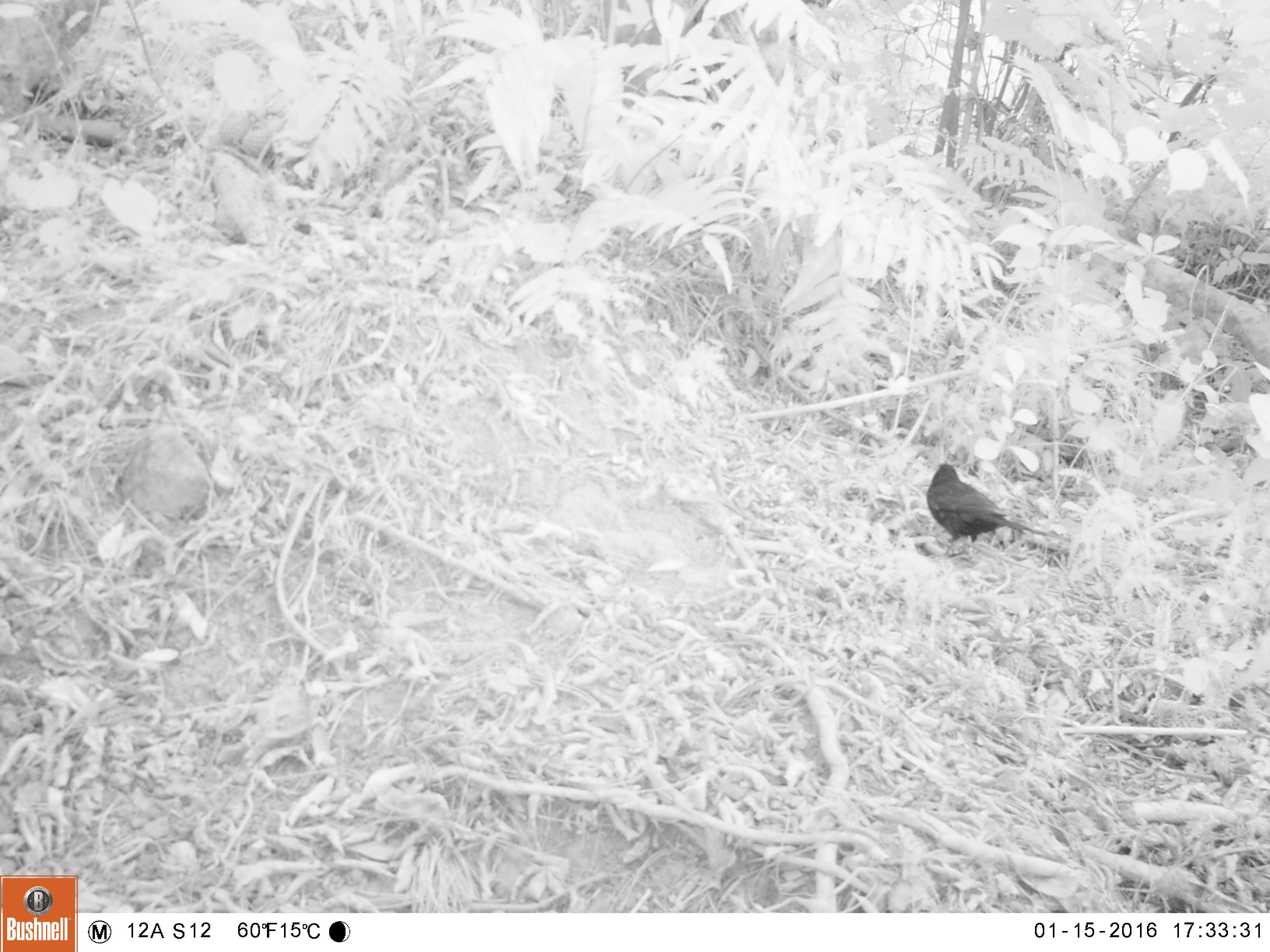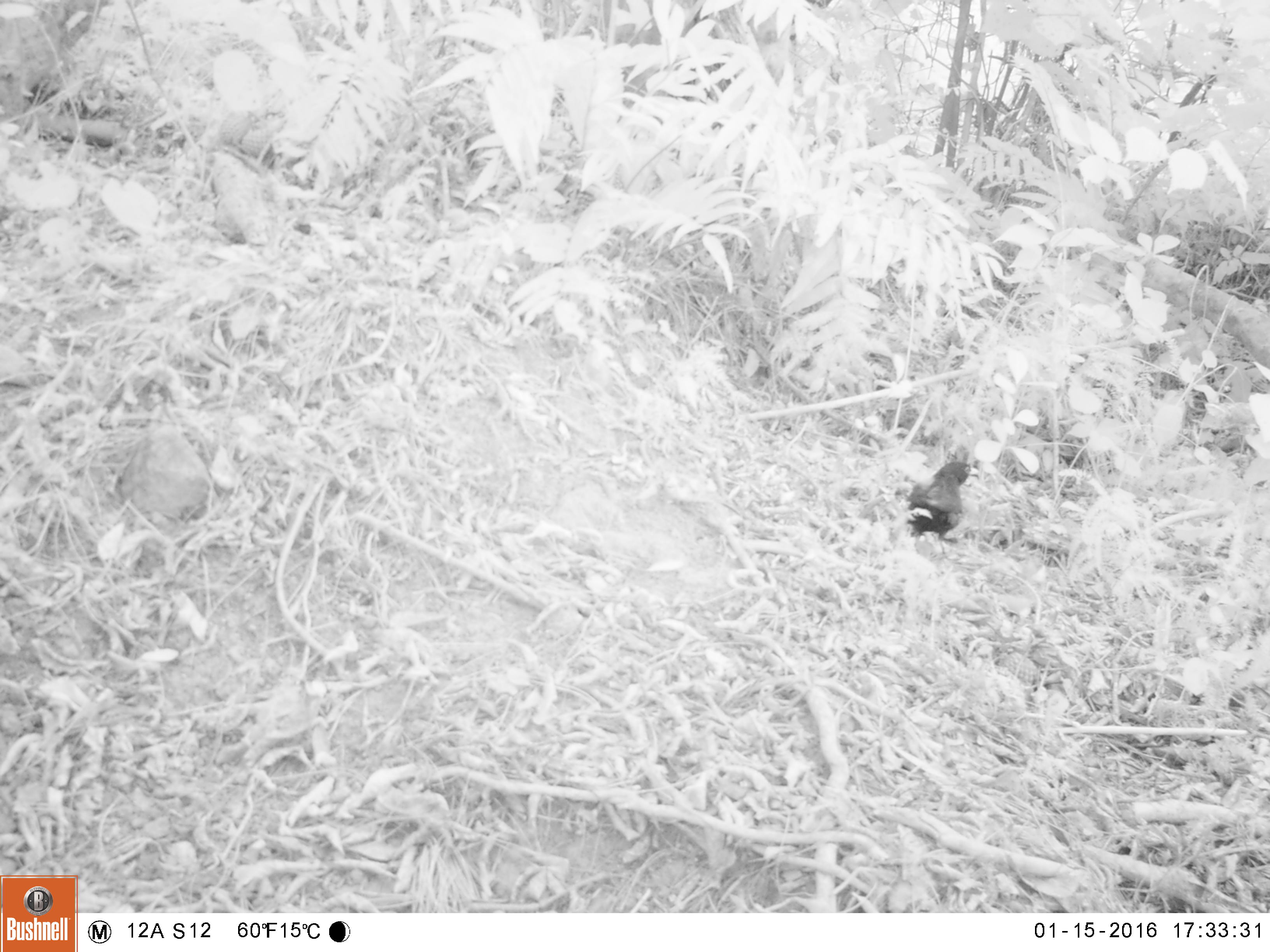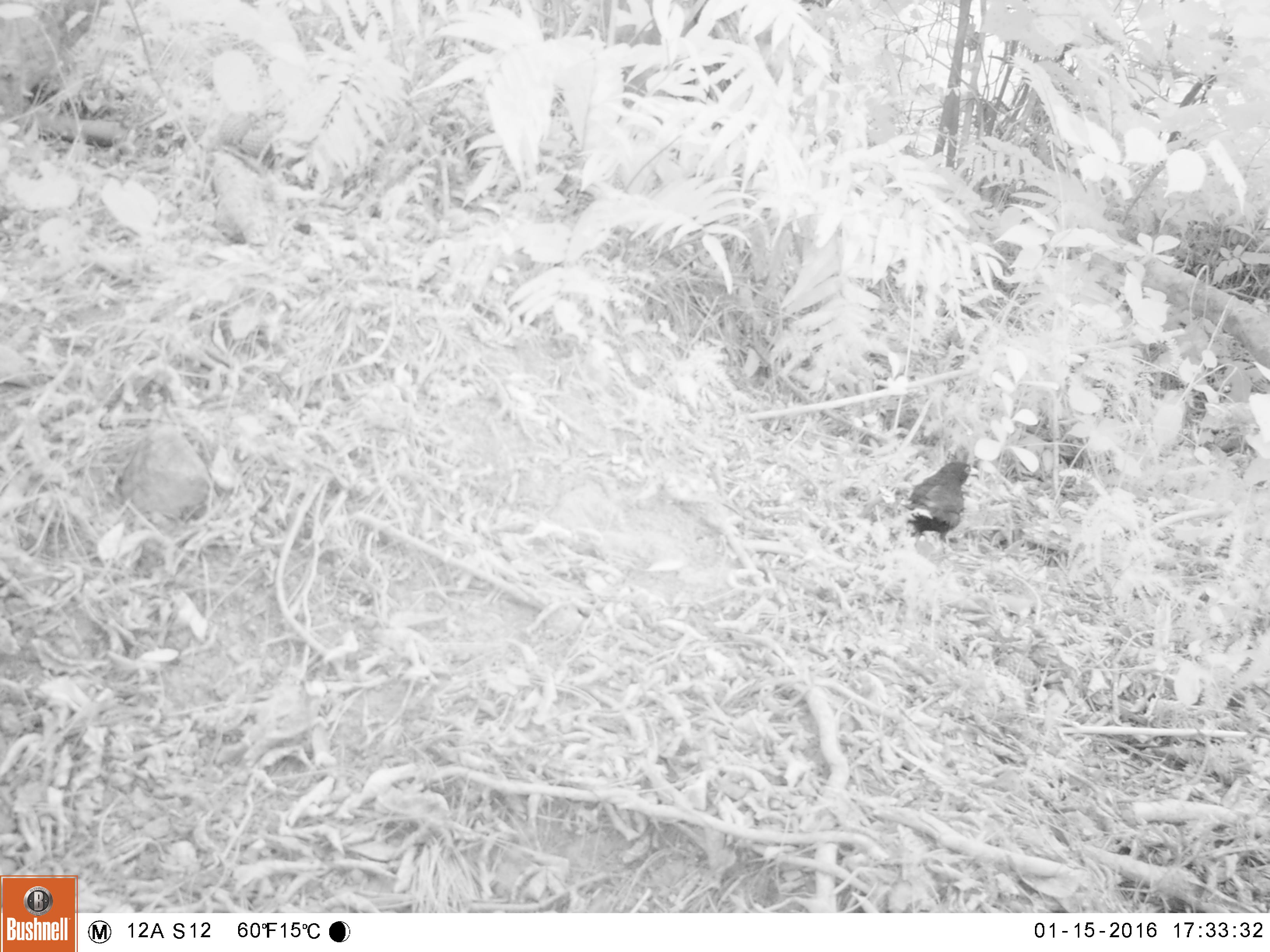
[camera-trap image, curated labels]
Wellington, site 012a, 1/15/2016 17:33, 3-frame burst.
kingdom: Animalia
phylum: Chordata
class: Aves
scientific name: Aves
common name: bird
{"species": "bird (Aves)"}